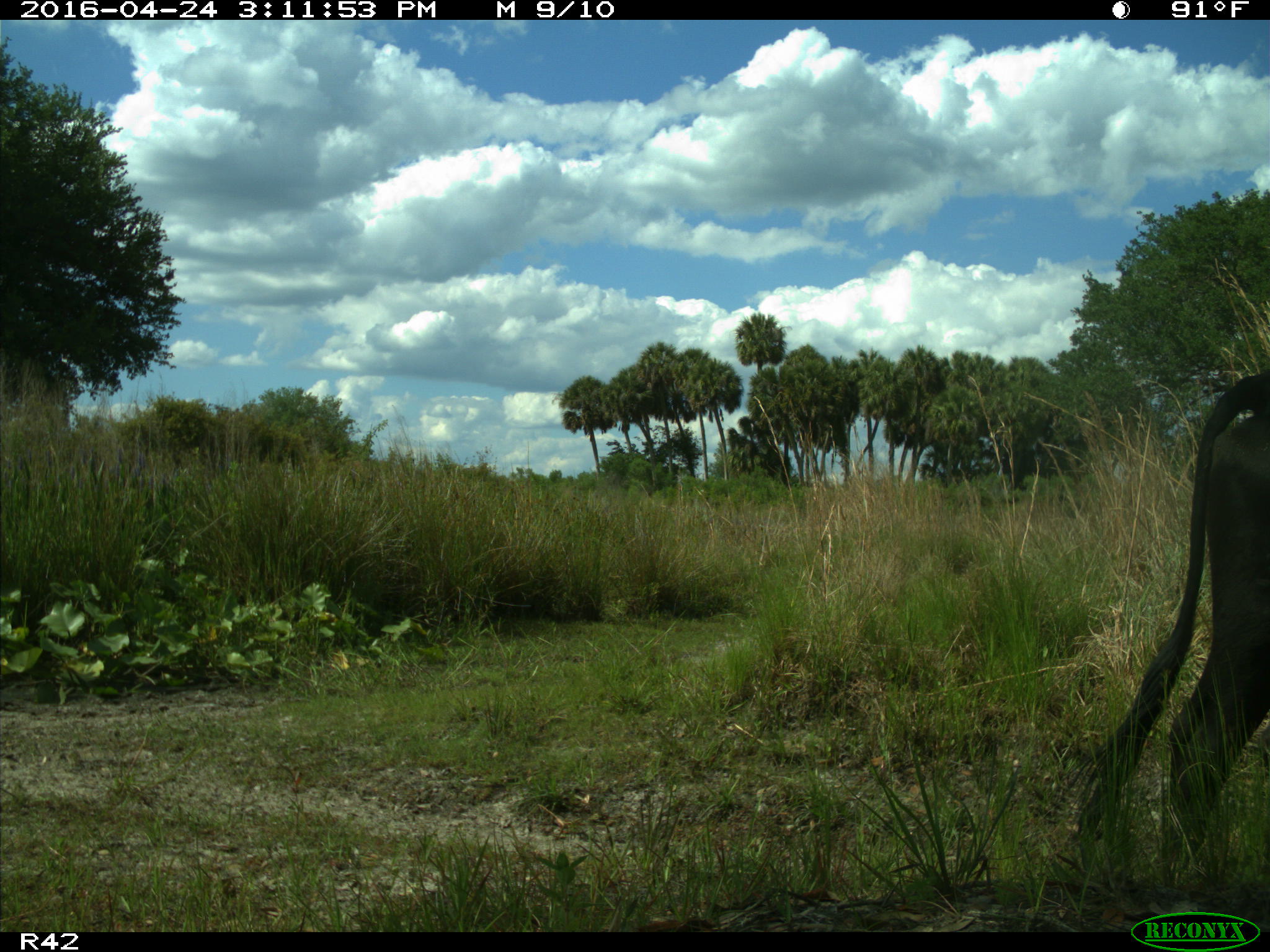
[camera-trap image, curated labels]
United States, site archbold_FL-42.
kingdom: Animalia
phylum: Chordata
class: Mammalia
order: Artiodactyla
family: Bovidae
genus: Bos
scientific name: Bos taurus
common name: domestic cow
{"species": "Bos taurus (domestic cow)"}